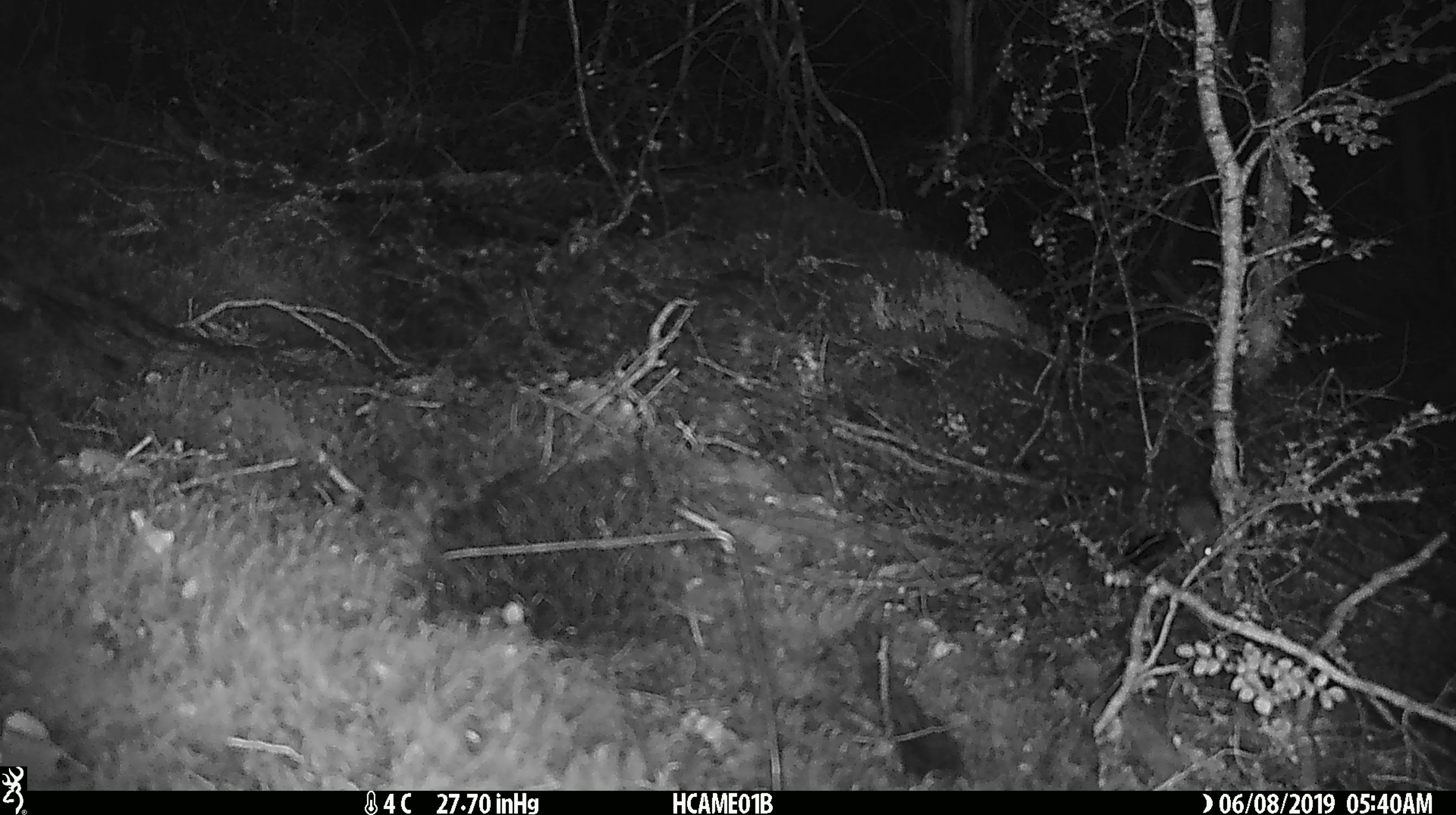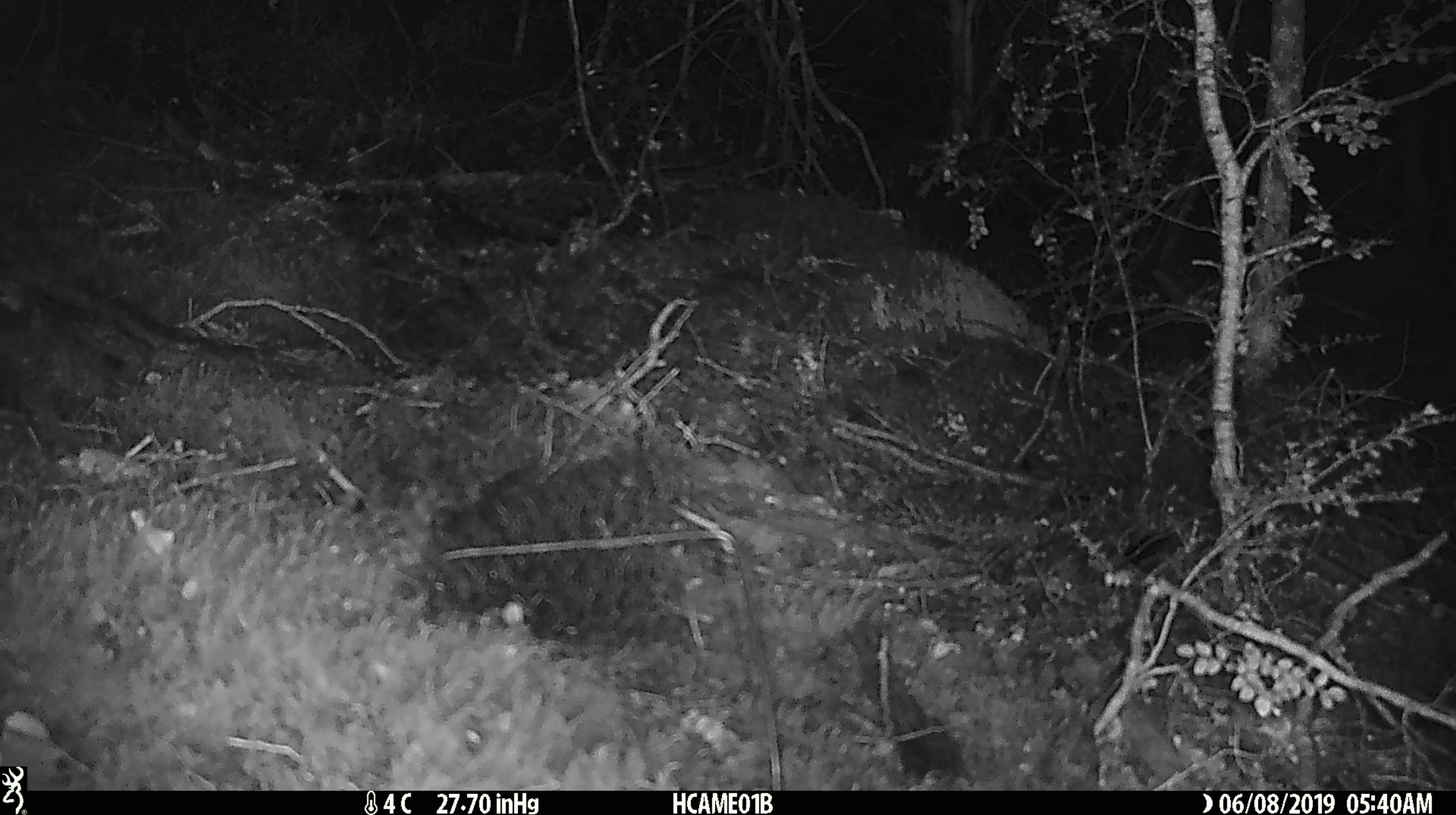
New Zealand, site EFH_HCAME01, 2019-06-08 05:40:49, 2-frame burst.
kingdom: Animalia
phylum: Chordata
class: Mammalia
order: Rodentia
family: Muridae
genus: Mus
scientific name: Mus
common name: mouse